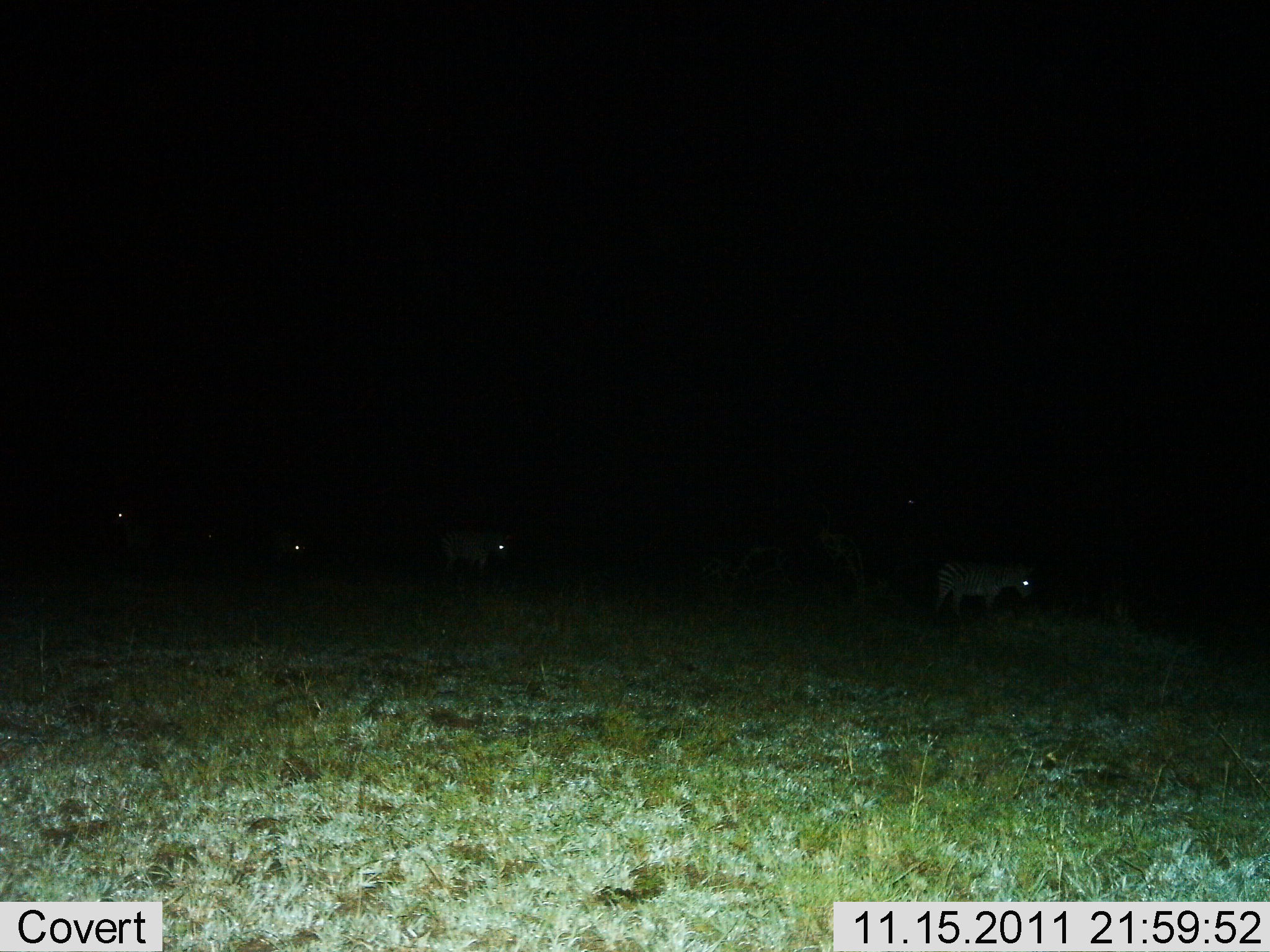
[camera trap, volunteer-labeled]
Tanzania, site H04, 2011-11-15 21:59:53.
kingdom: Animalia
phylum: Chordata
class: Mammalia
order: Perissodactyla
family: Equidae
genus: Equus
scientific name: Equus quagga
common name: plains zebra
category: zebra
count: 4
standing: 60%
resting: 0%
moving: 50%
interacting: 0%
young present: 0%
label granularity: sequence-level